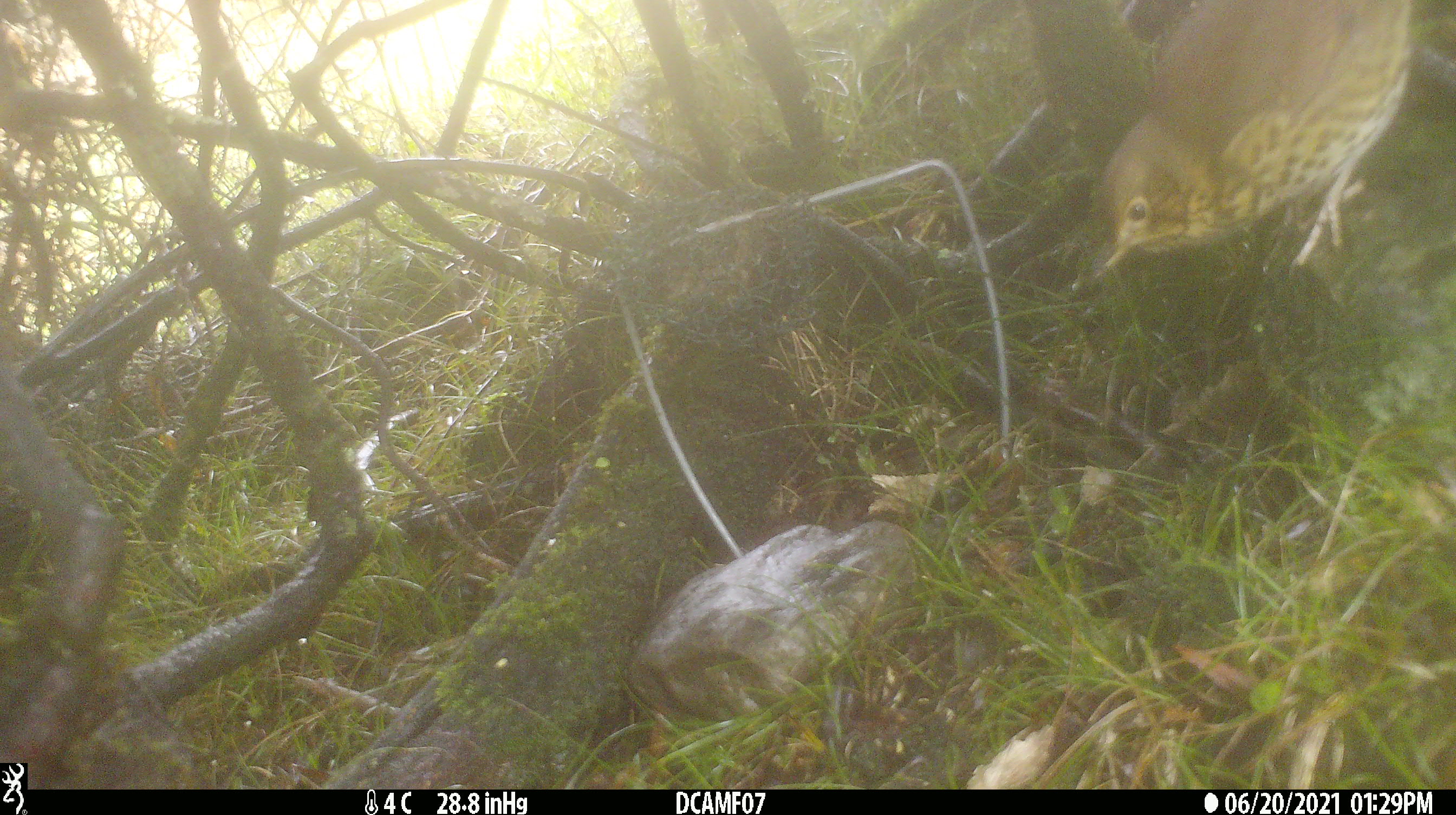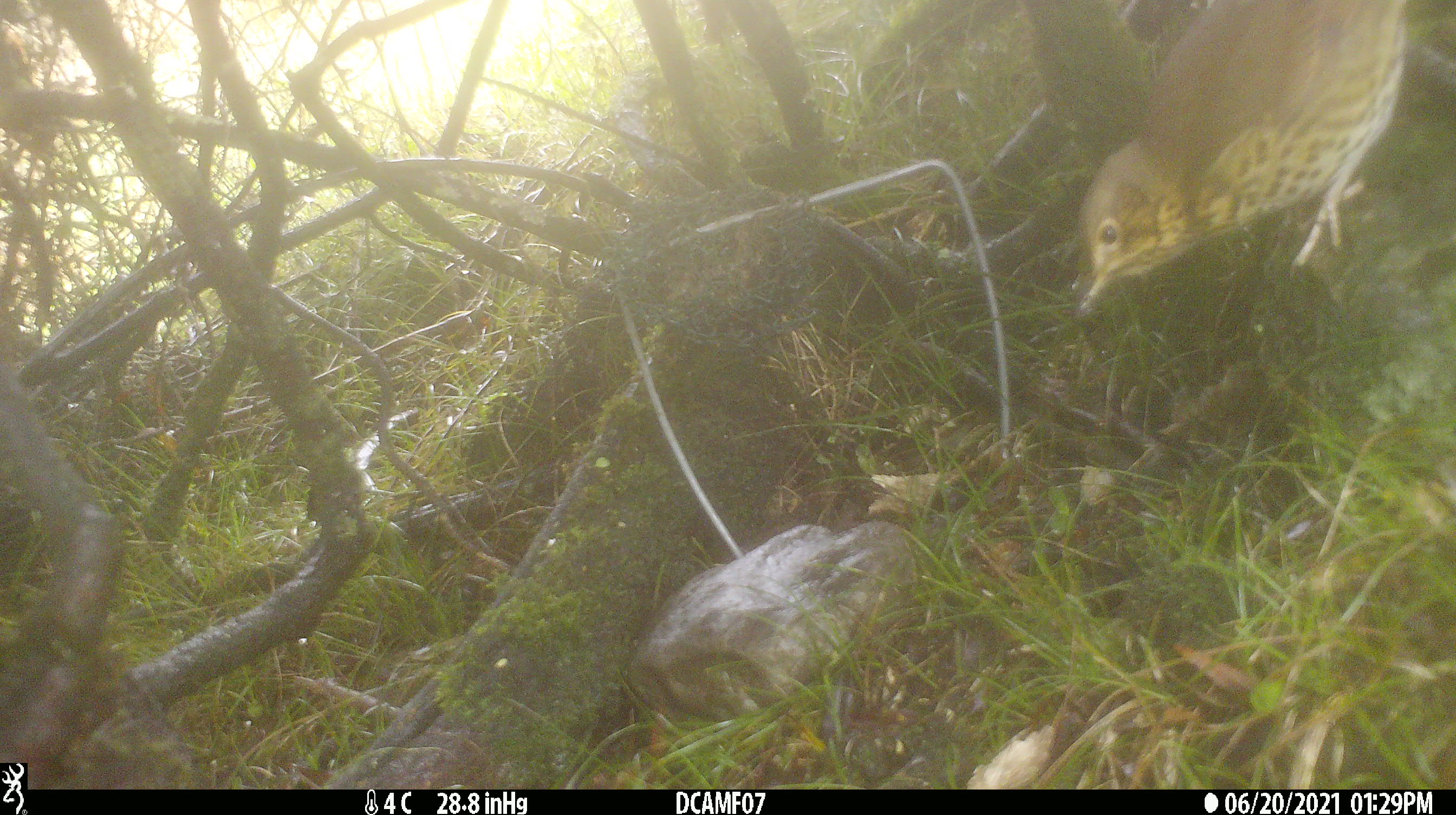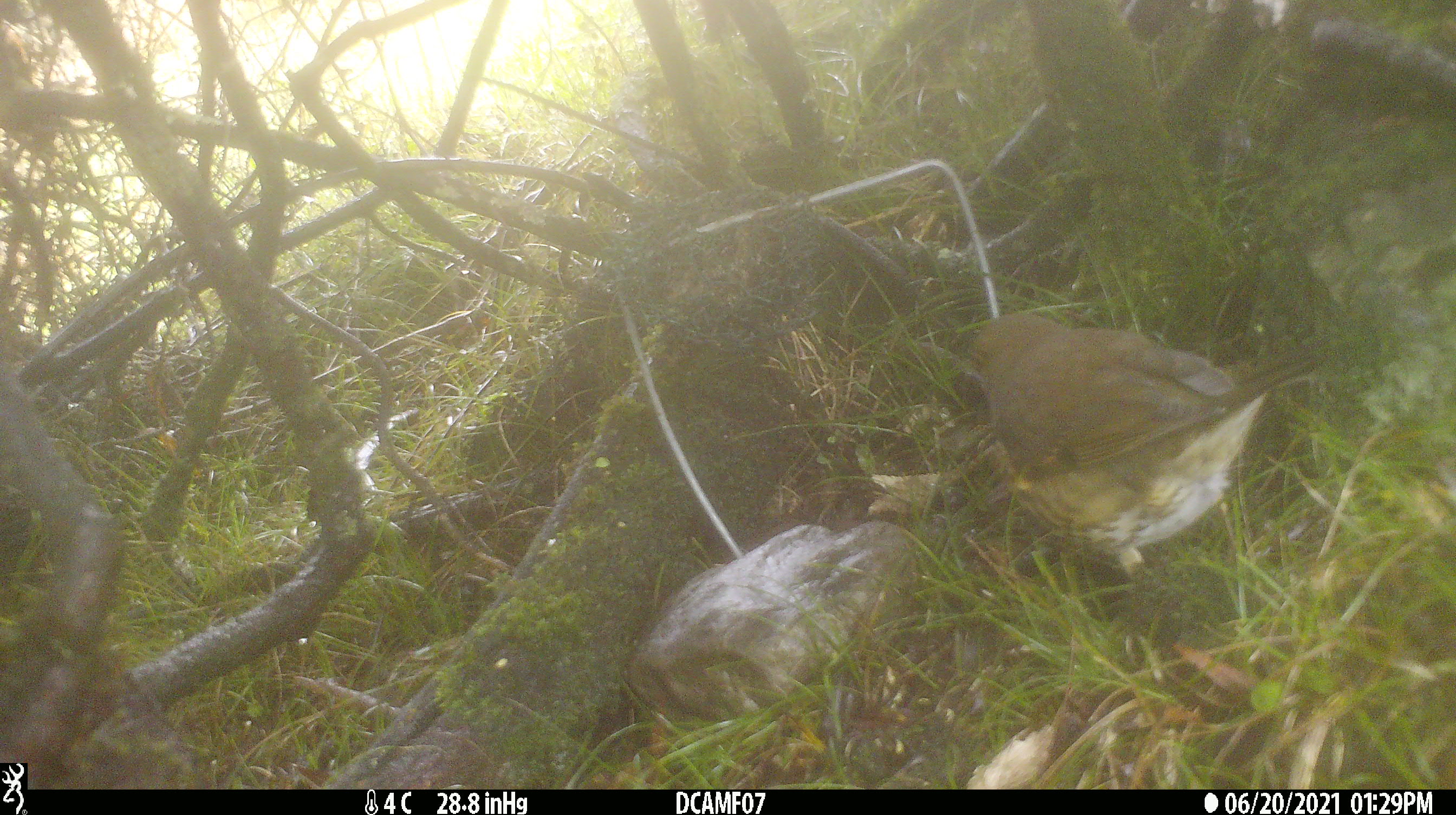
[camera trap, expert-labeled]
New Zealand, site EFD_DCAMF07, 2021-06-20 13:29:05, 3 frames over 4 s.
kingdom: Animalia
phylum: Chordata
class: Aves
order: Passeriformes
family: Turdidae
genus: Turdus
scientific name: Turdus philomelos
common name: song thrush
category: thrush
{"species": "thrush (song thrush) (Turdus philomelos)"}